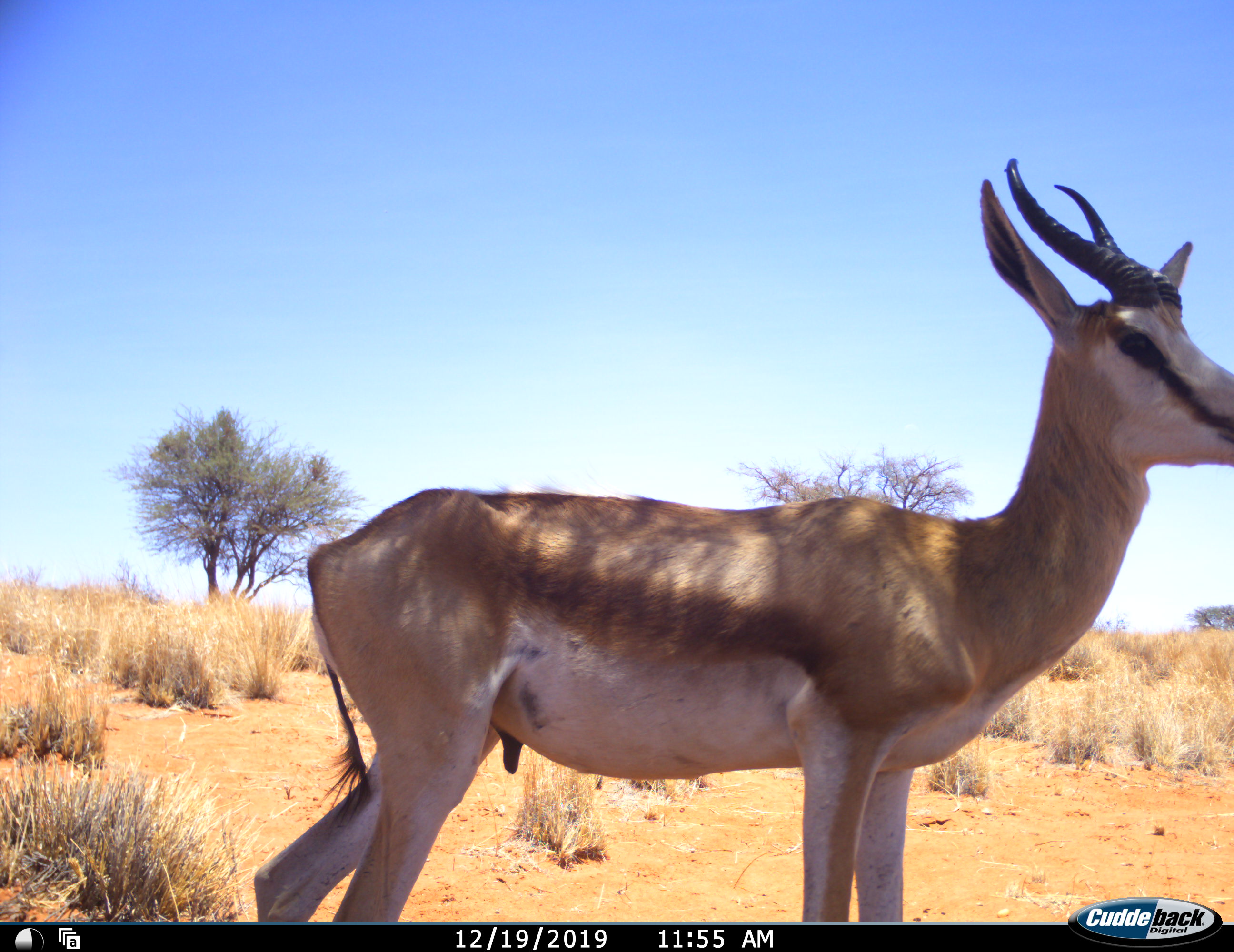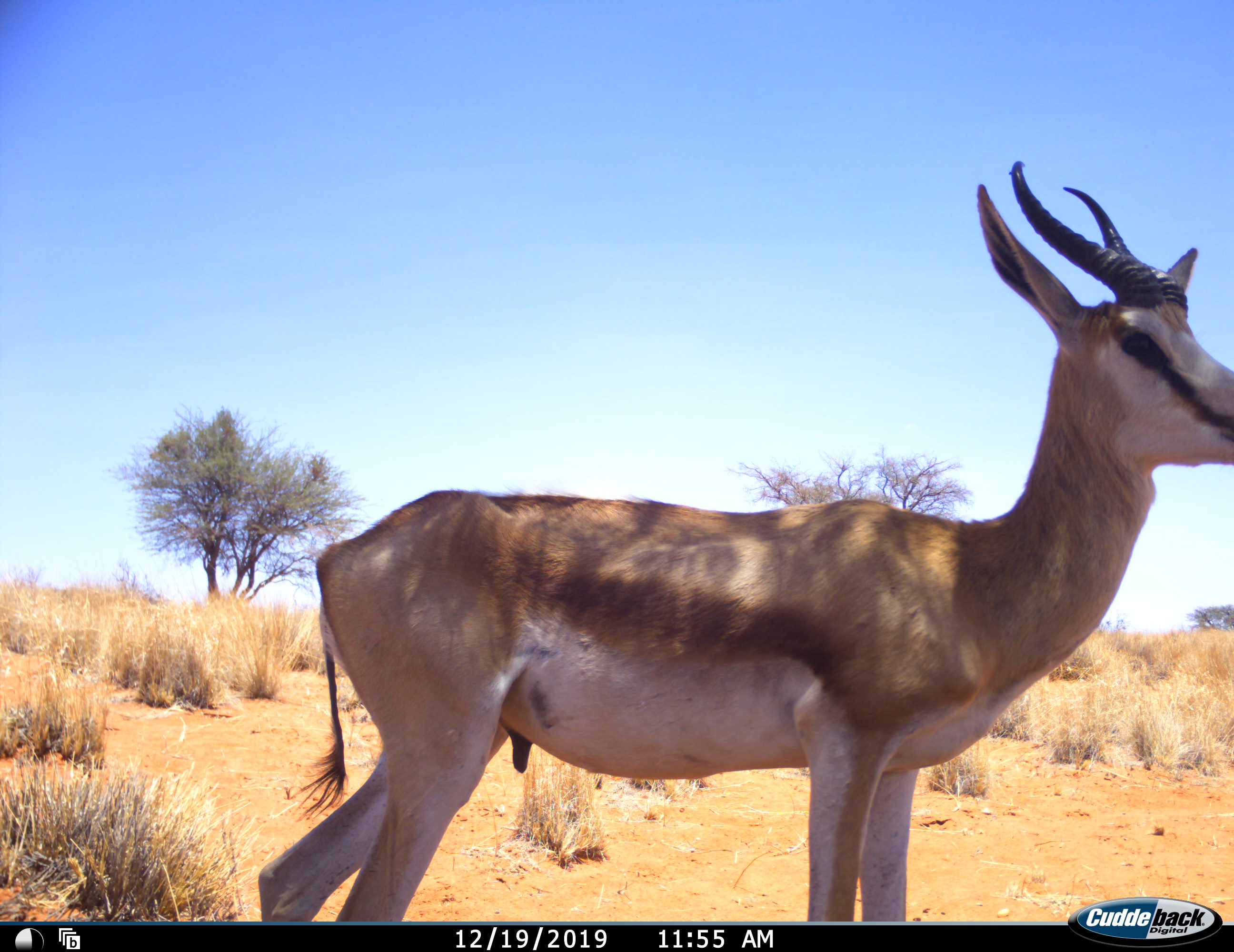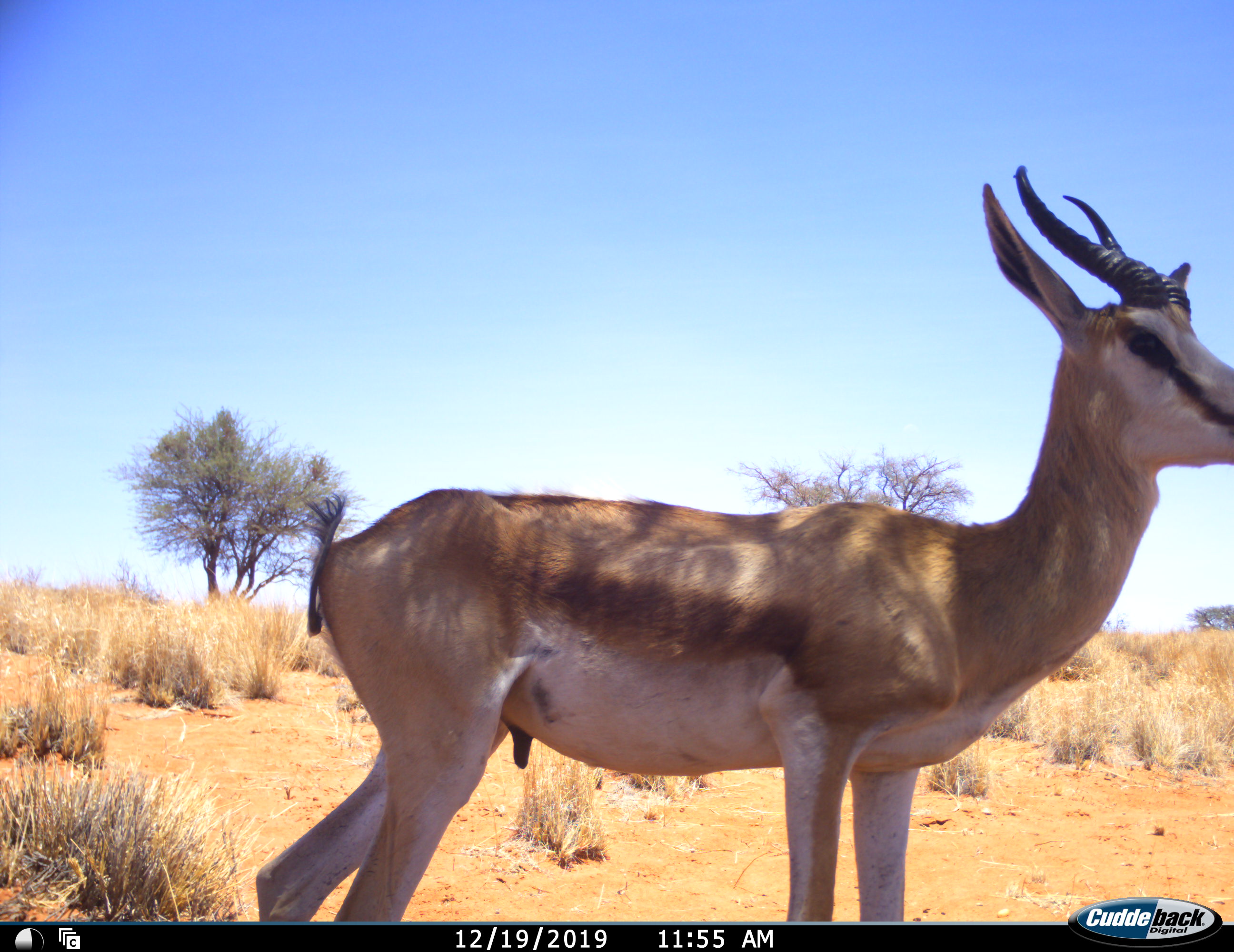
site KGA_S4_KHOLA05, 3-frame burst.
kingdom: Animalia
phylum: Chordata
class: Mammalia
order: Artiodactyla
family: Bovidae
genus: Antidorcas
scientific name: Antidorcas marsupialis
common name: springbok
Springbok (Antidorcas marsupialis), count 1. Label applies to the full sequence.